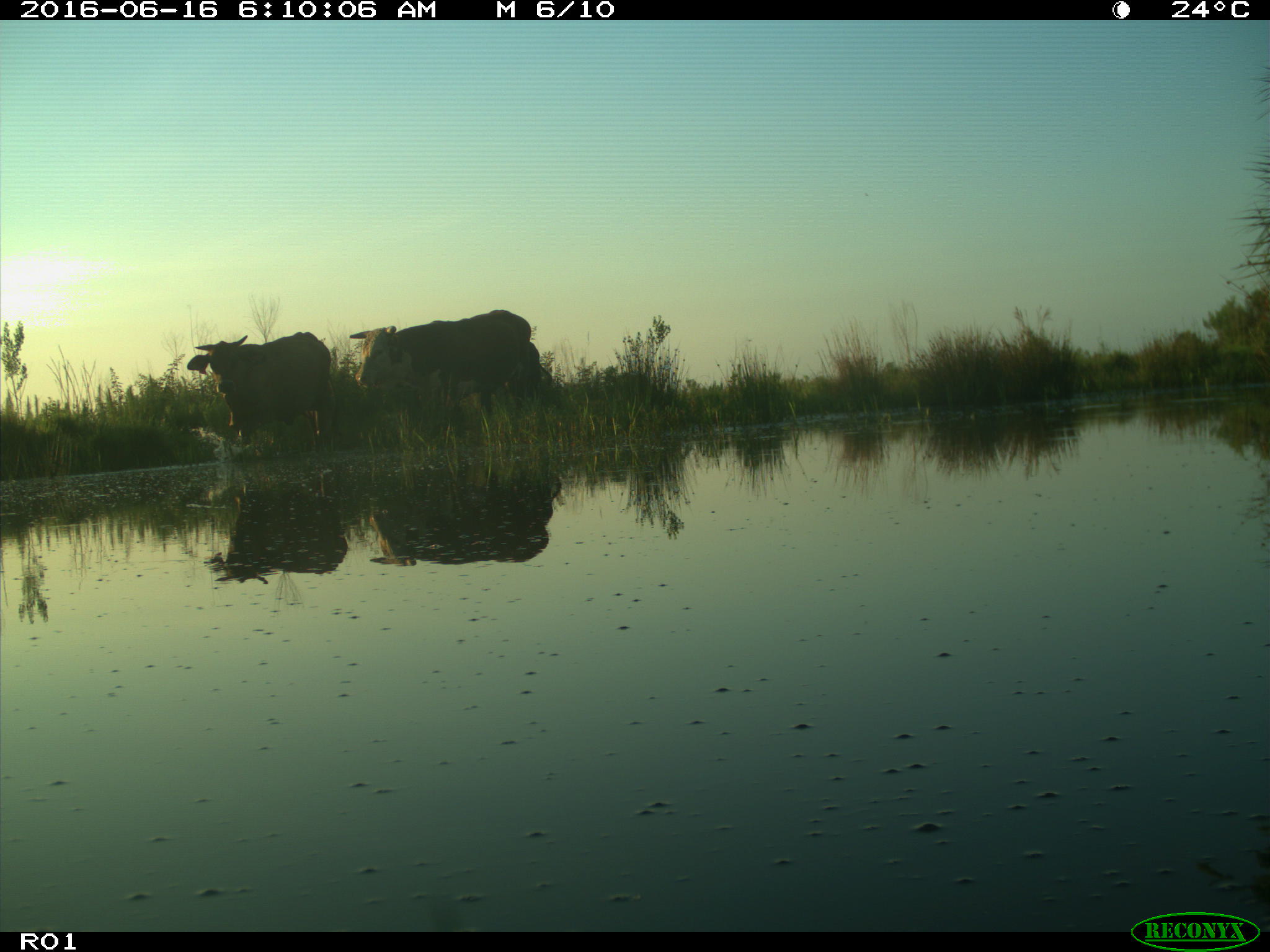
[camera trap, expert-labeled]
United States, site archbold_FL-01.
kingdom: Animalia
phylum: Chordata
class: Mammalia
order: Artiodactyla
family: Bovidae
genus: Bos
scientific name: Bos taurus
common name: domestic cow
Bos taurus (domestic cow).